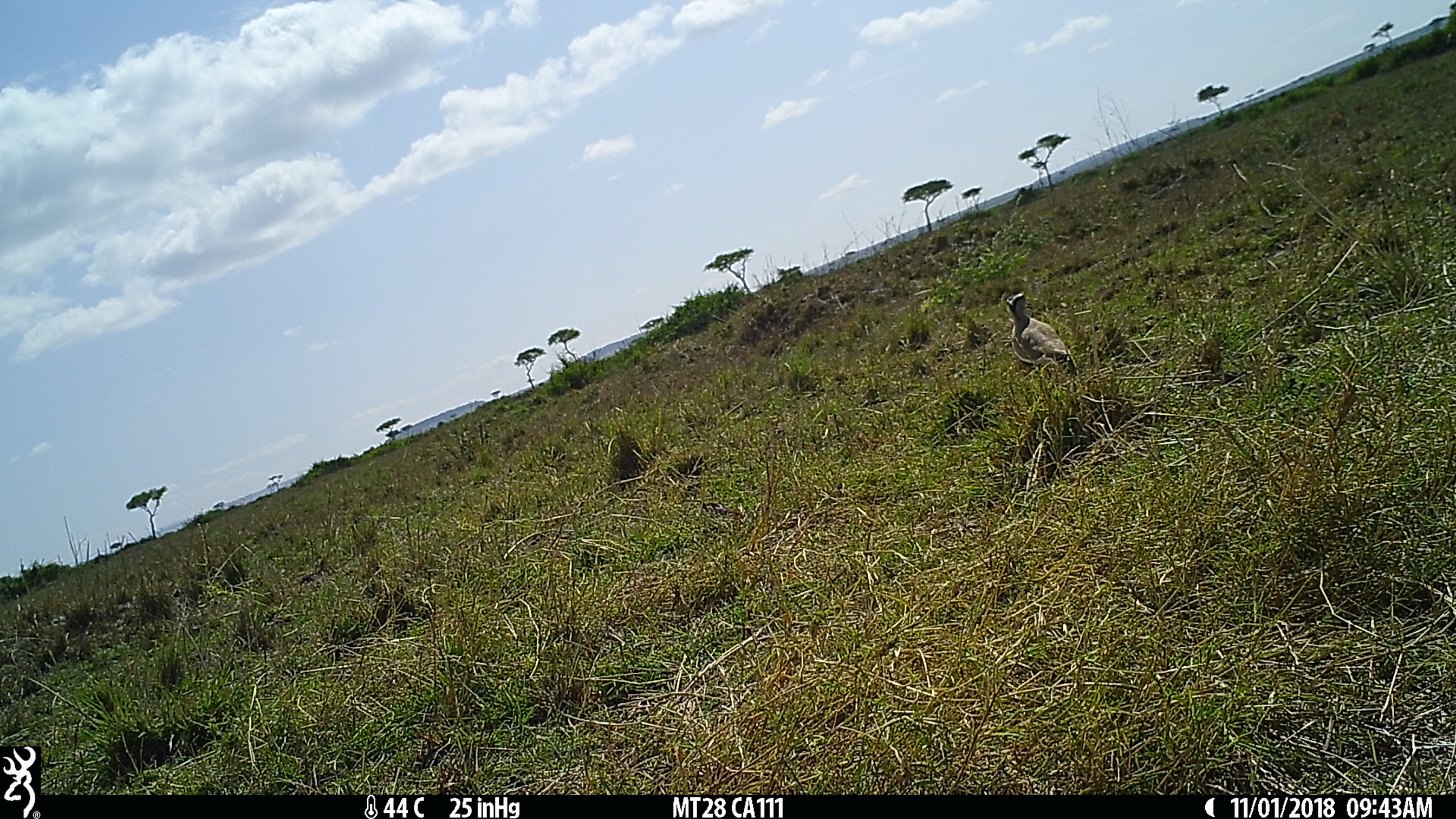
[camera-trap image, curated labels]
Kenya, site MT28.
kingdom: Animalia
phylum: Chordata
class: Aves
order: Charadriiformes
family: Charadriidae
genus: Vanellus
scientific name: Vanellus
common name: lapwing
Lapwing (Vanellus).